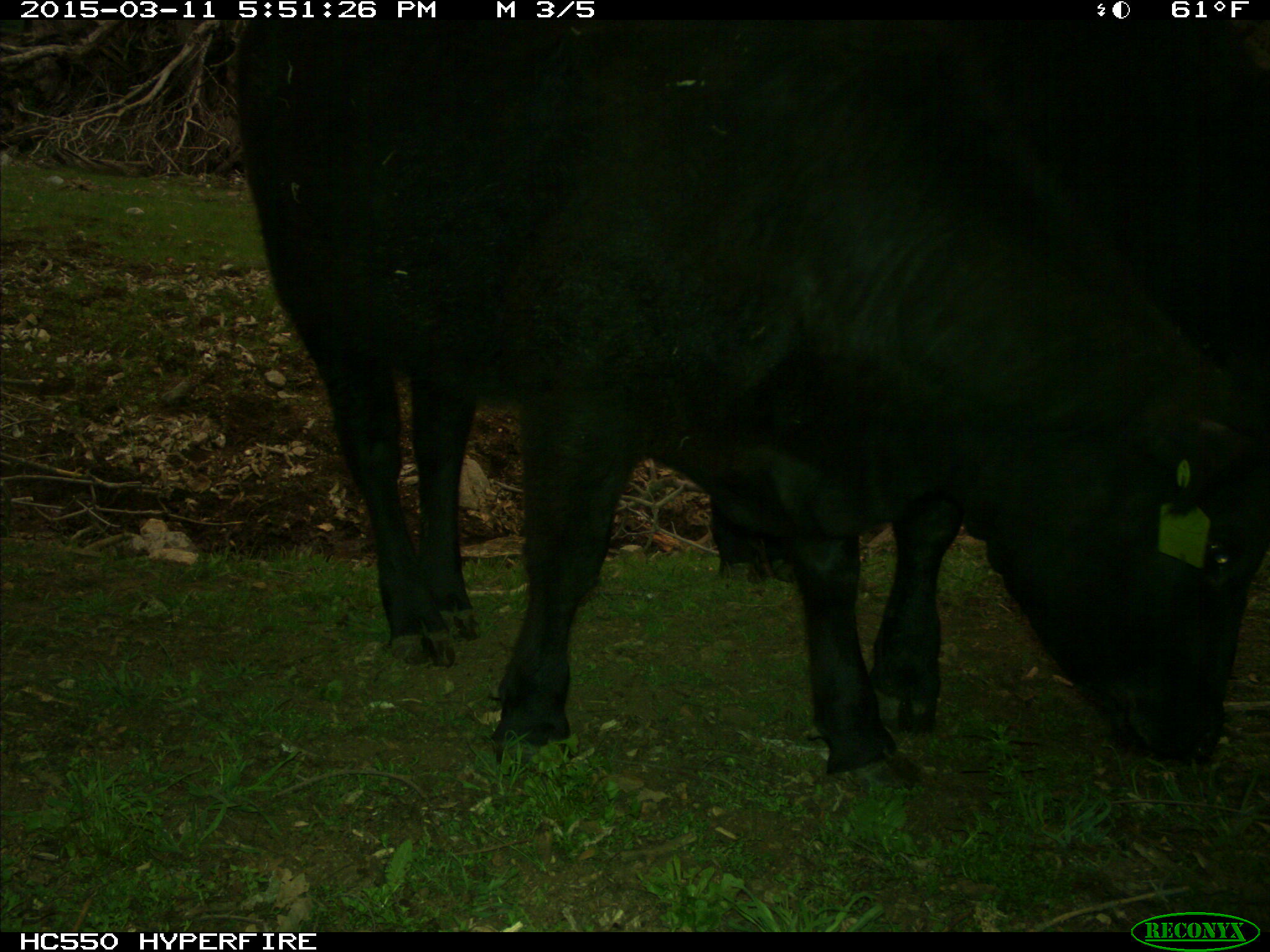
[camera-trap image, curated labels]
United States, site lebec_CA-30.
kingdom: Animalia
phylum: Chordata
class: Mammalia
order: Artiodactyla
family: Bovidae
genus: Bos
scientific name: Bos taurus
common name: domestic cow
Bos taurus (domestic cow).